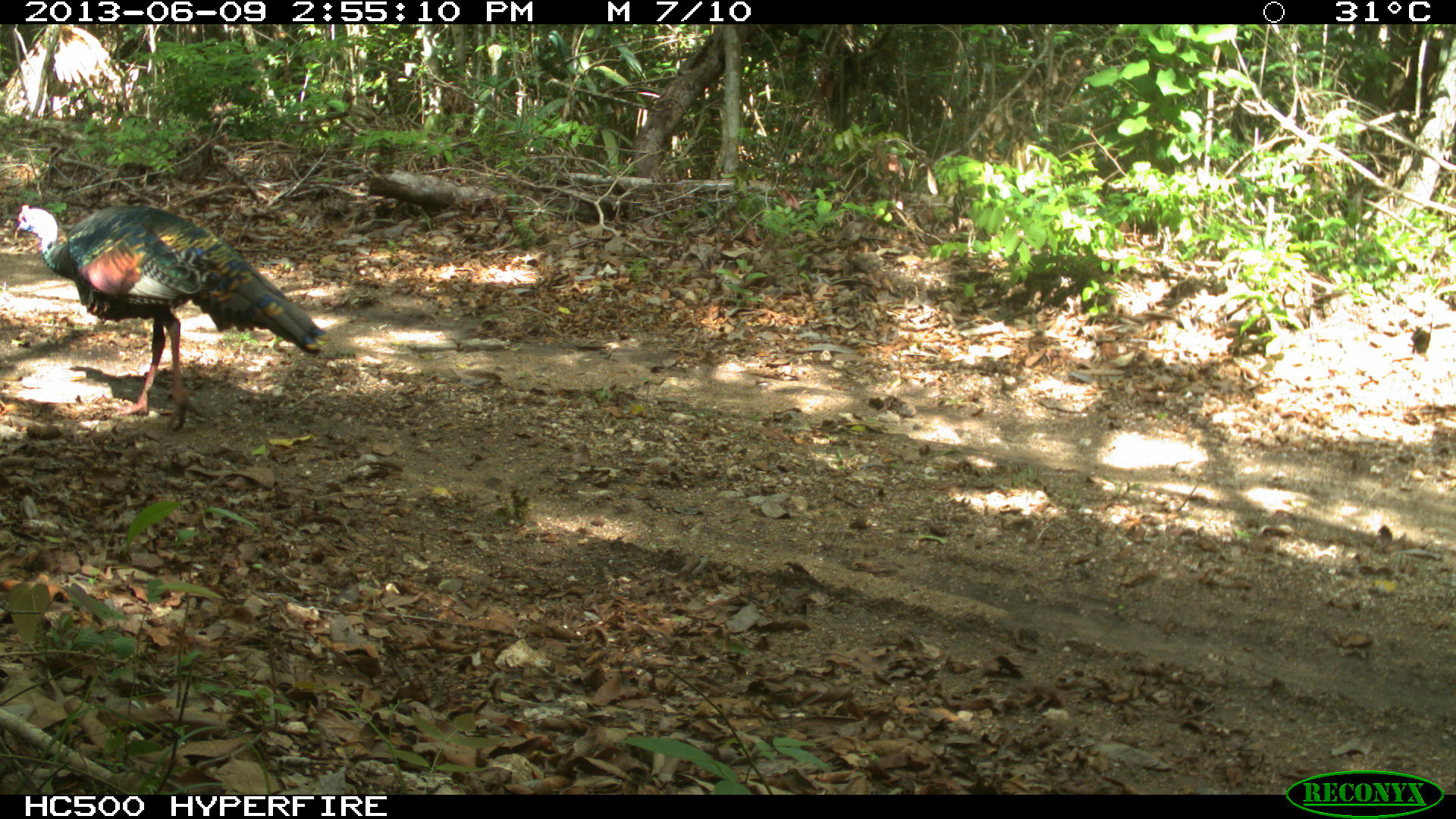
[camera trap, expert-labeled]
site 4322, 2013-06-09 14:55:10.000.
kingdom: Animalia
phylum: Chordata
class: Aves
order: Galliformes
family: Phasianidae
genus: Meleagris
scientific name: Meleagris ocellata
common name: ocellated turkey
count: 1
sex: male